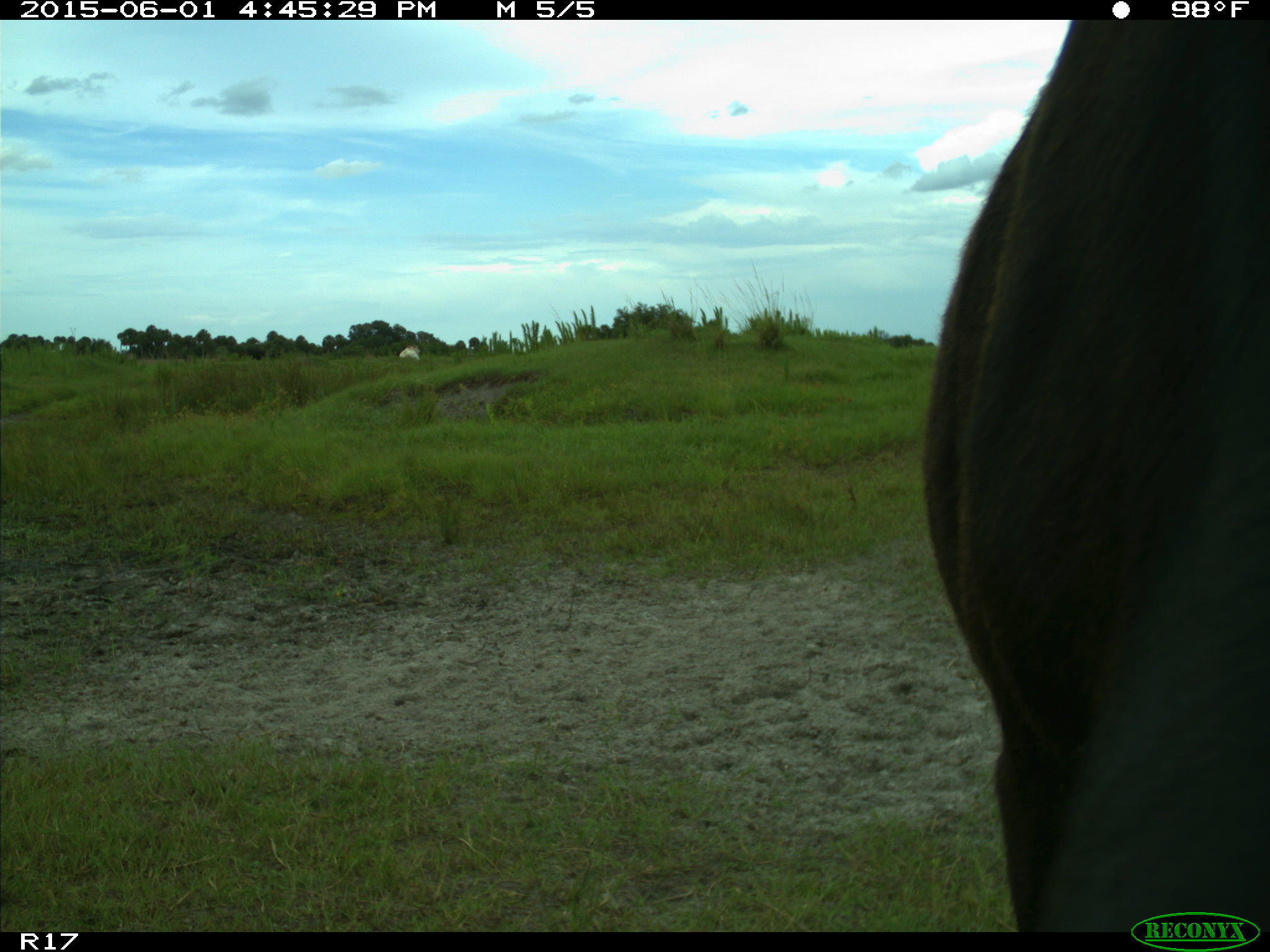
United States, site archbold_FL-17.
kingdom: Animalia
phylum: Chordata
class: Mammalia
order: Artiodactyla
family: Bovidae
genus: Bos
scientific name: Bos taurus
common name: domestic cow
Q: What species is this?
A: Bos taurus (domestic cow).